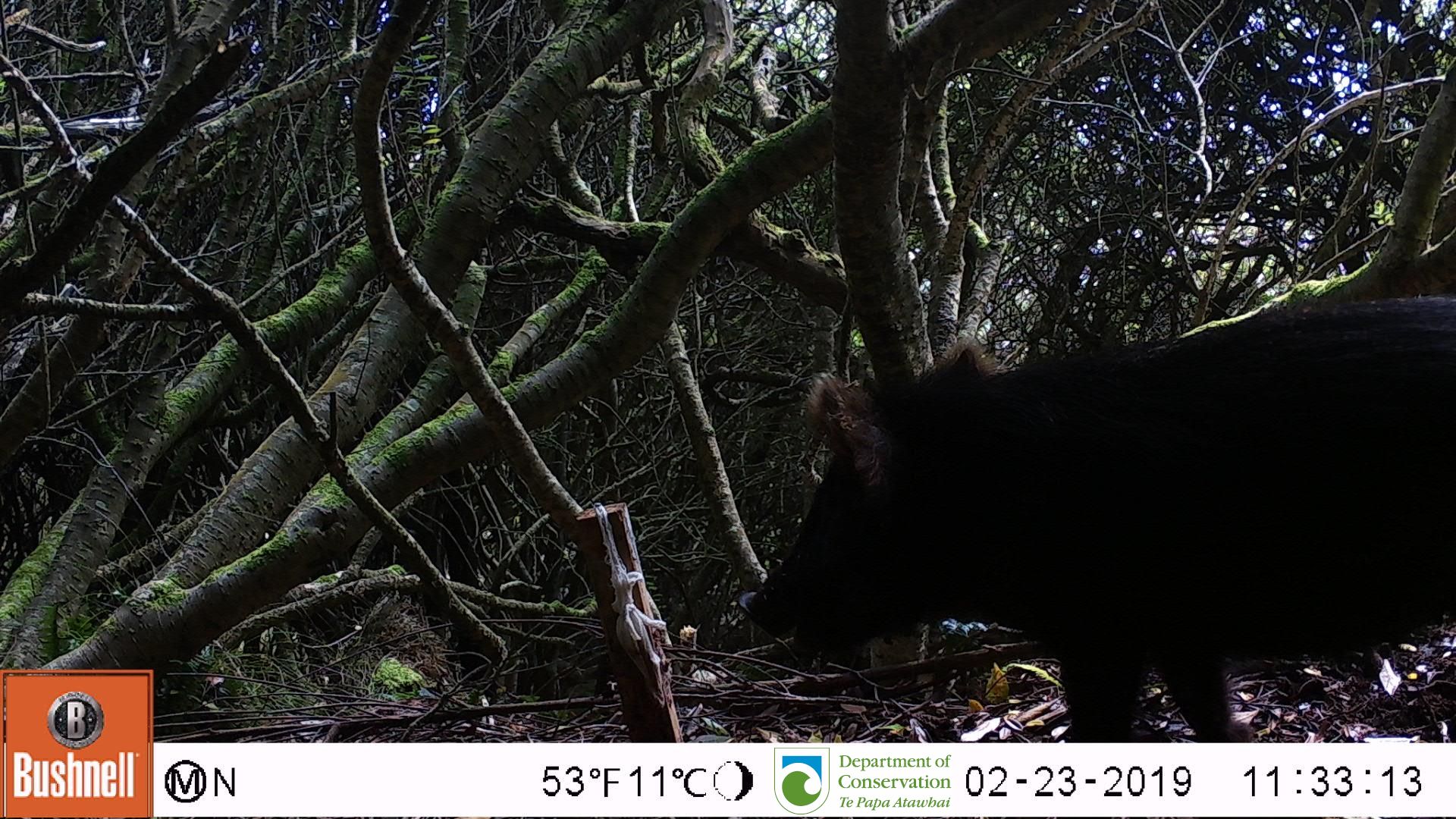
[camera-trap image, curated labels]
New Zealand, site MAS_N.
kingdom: Animalia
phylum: Chordata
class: Mammalia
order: Artiodactyla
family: Suidae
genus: Sus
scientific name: Sus scrofa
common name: pig